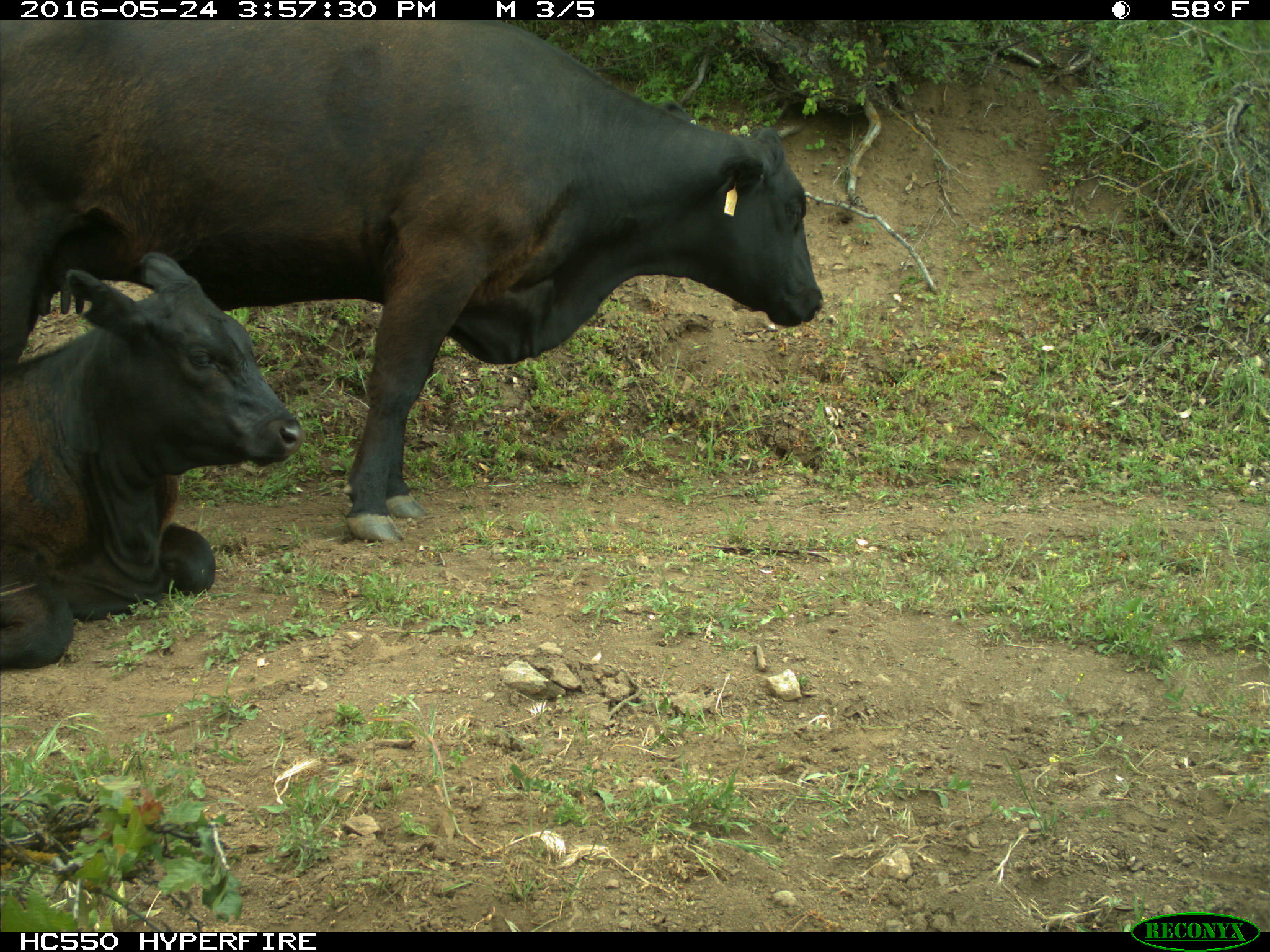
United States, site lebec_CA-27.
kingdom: Animalia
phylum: Chordata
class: Mammalia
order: Artiodactyla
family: Bovidae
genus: Bos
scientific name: Bos taurus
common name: domestic cow